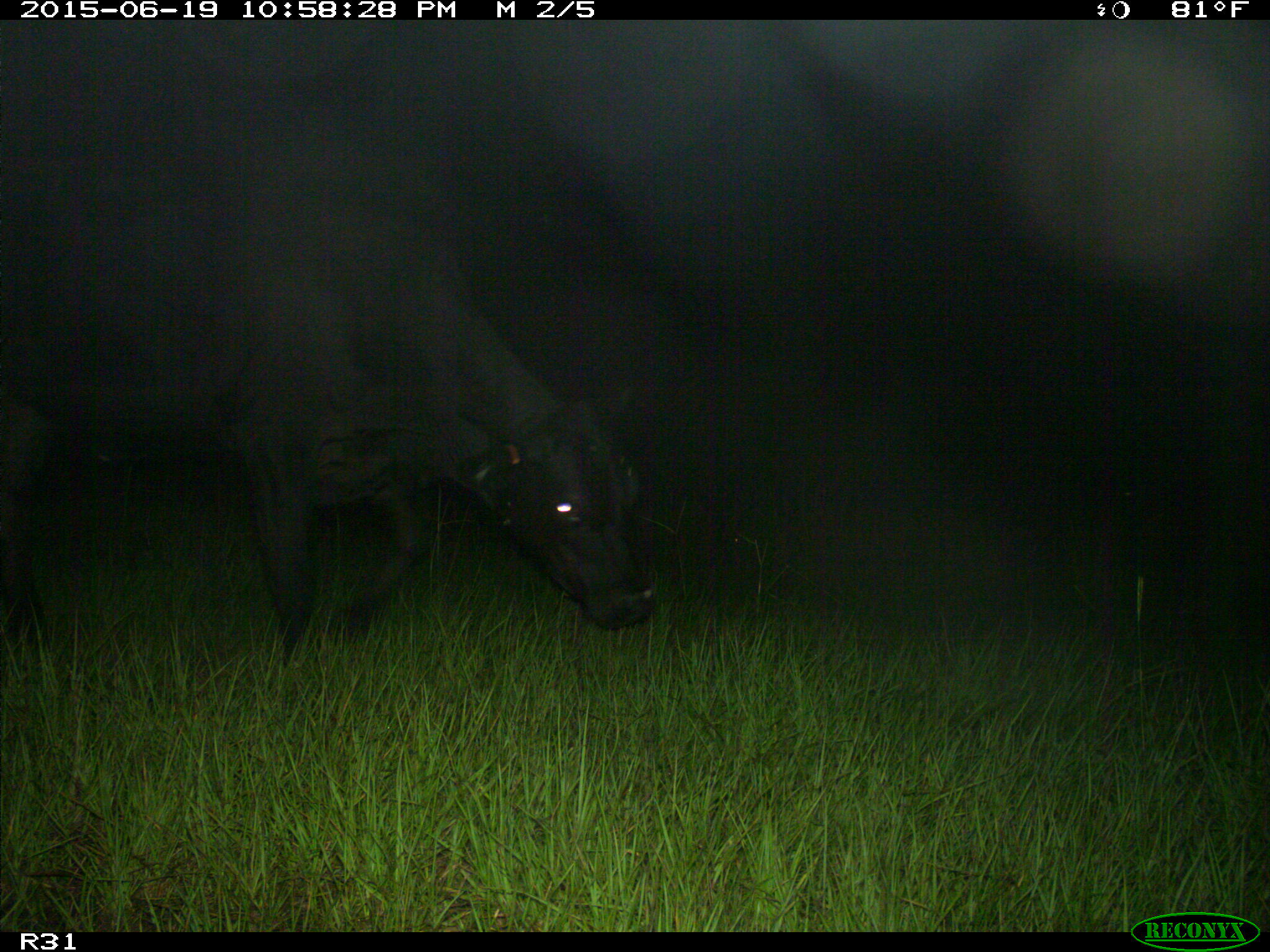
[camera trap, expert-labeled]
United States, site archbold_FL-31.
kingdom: Animalia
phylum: Chordata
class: Mammalia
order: Artiodactyla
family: Bovidae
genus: Bos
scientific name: Bos taurus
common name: domestic cow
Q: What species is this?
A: Bos taurus (domestic cow).